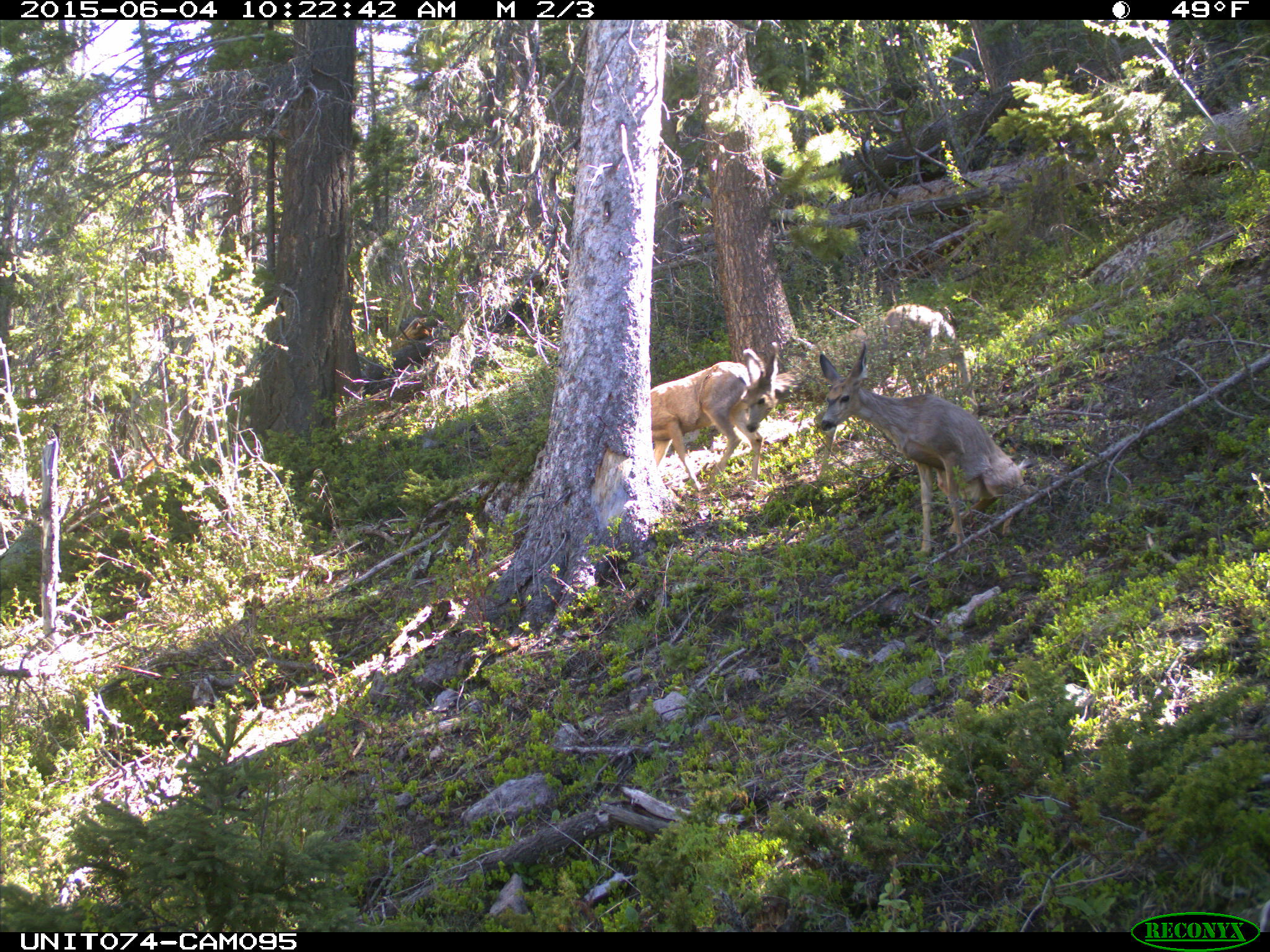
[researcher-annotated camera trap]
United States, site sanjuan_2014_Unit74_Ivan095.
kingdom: Animalia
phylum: Chordata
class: Mammalia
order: Artiodactyla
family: Cervidae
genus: Odocoileus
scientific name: Odocoileus hemionus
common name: mule deer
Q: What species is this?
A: Odocoileus hemionus (mule deer).